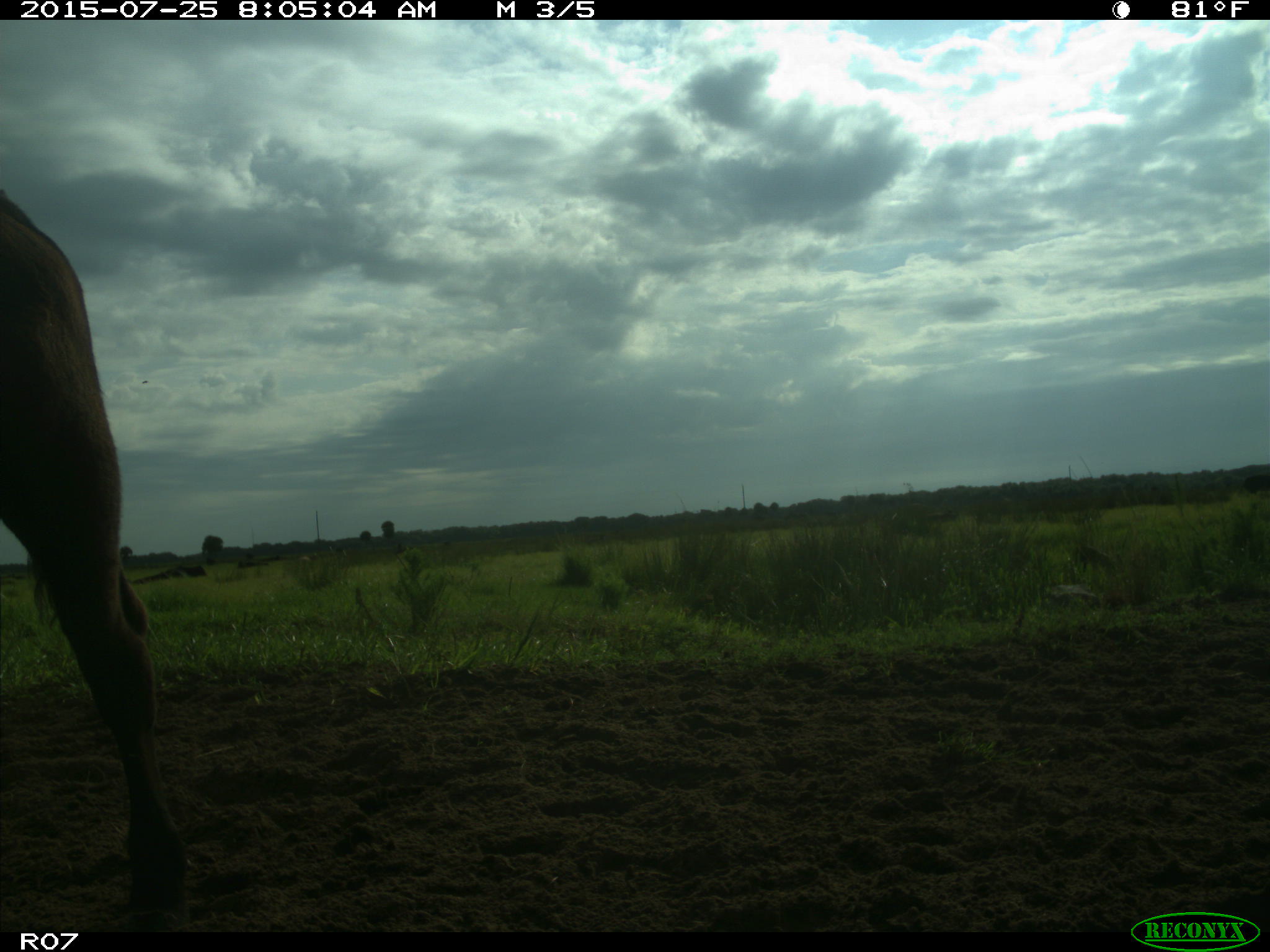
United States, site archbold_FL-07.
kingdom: Animalia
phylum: Chordata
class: Mammalia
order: Artiodactyla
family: Bovidae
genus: Bos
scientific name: Bos taurus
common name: domestic cow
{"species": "Bos taurus (domestic cow)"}